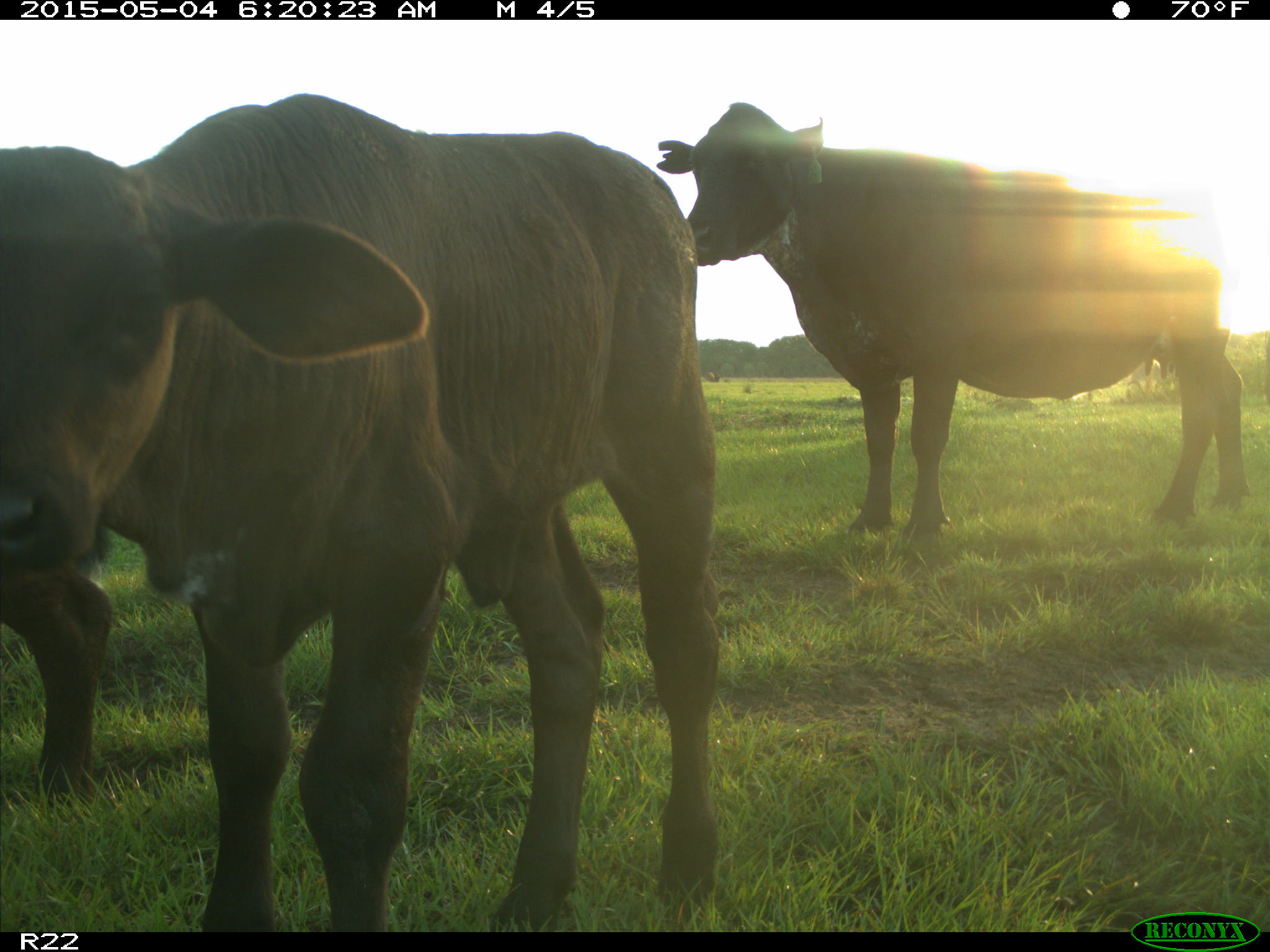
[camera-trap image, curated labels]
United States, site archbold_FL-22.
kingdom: Animalia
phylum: Chordata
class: Mammalia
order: Artiodactyla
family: Bovidae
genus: Bos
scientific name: Bos taurus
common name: domestic cow